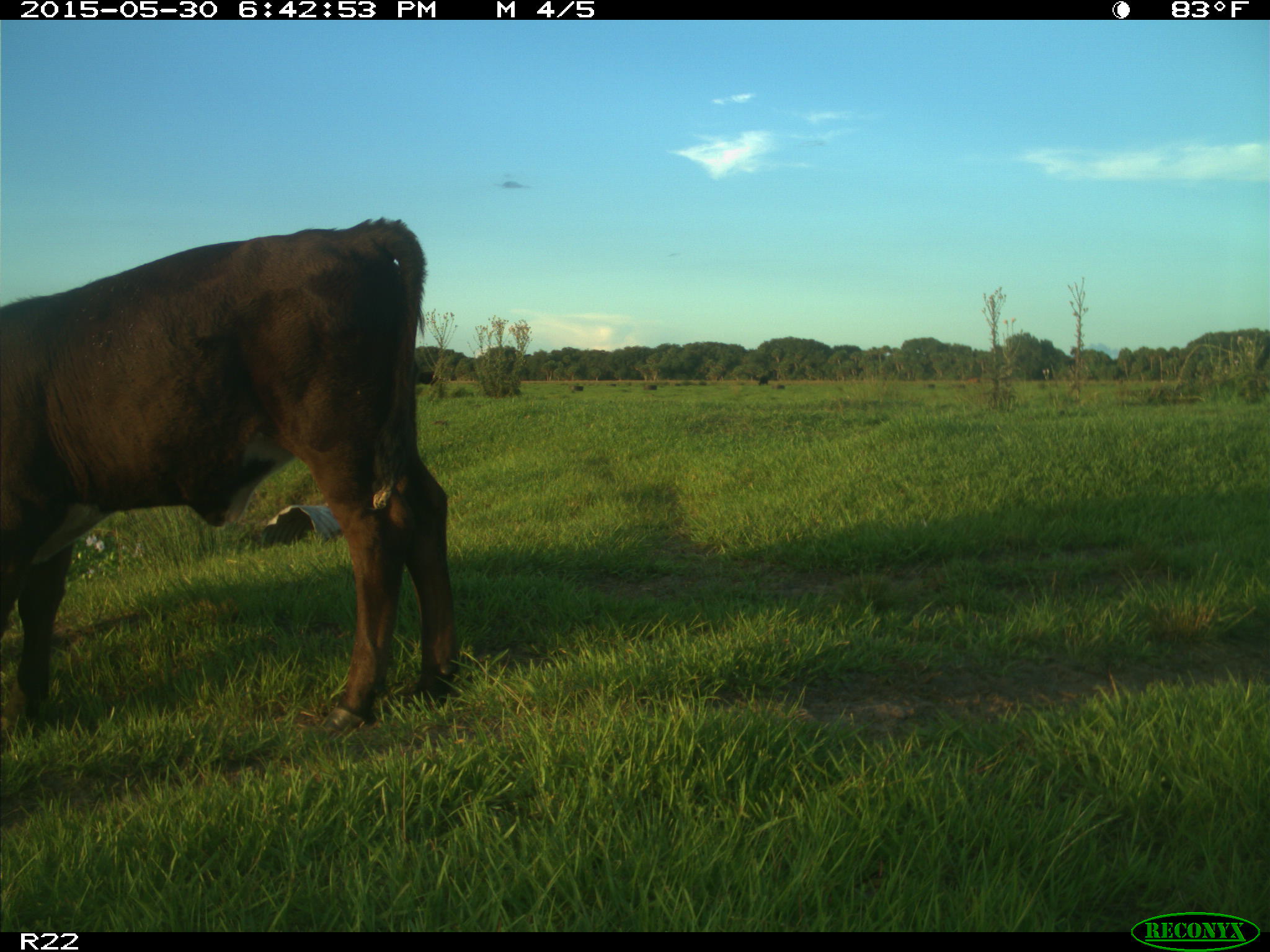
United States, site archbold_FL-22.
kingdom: Animalia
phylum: Chordata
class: Mammalia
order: Artiodactyla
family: Bovidae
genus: Bos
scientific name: Bos taurus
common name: domestic cow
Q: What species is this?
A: Bos taurus (domestic cow).